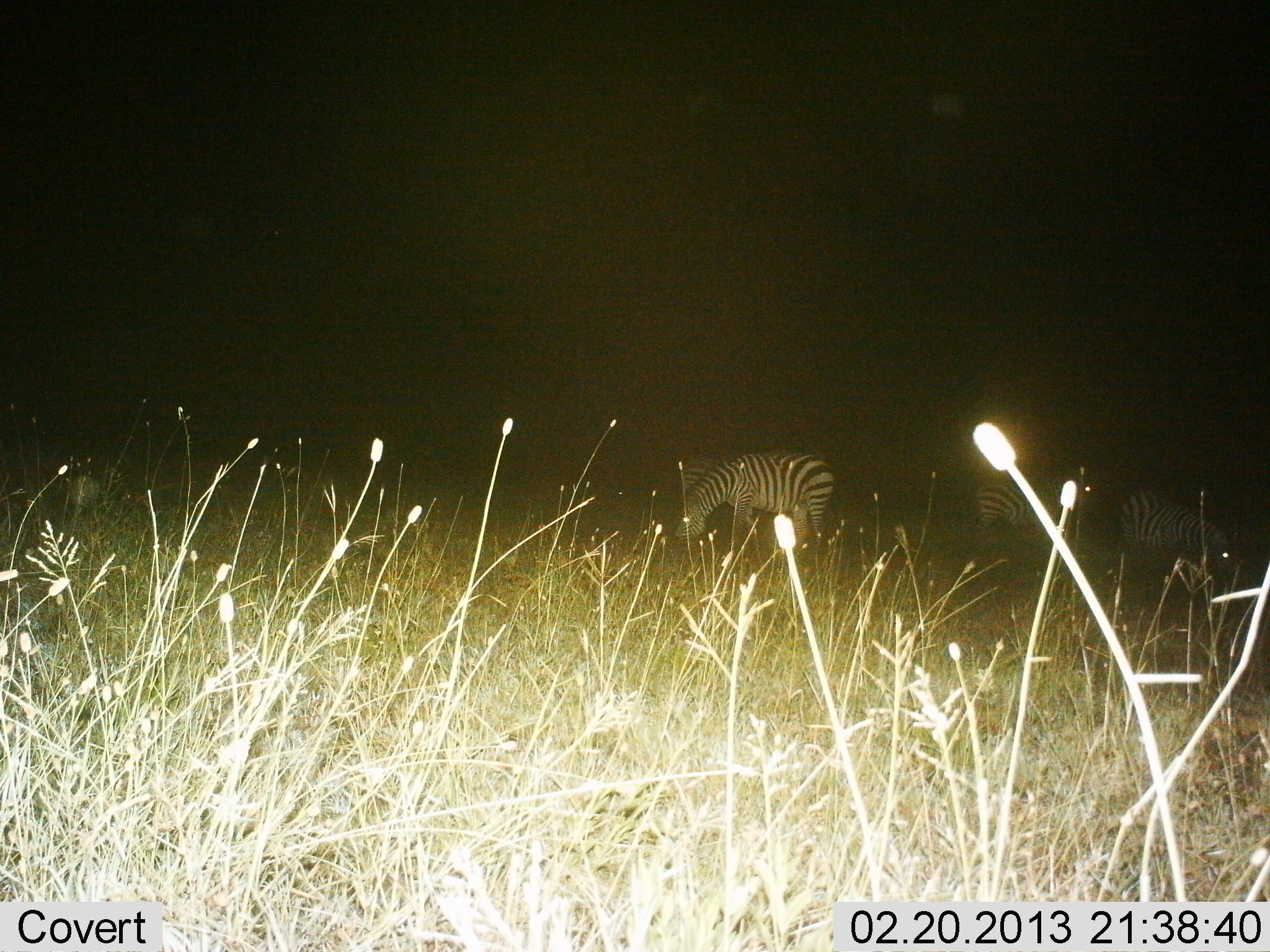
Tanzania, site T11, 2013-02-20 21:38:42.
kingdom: Animalia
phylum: Chordata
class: Mammalia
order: Perissodactyla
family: Equidae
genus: Equus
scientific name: Equus quagga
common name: plains zebra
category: zebra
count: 4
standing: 41%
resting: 0%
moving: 5%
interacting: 0%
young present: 0%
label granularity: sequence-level